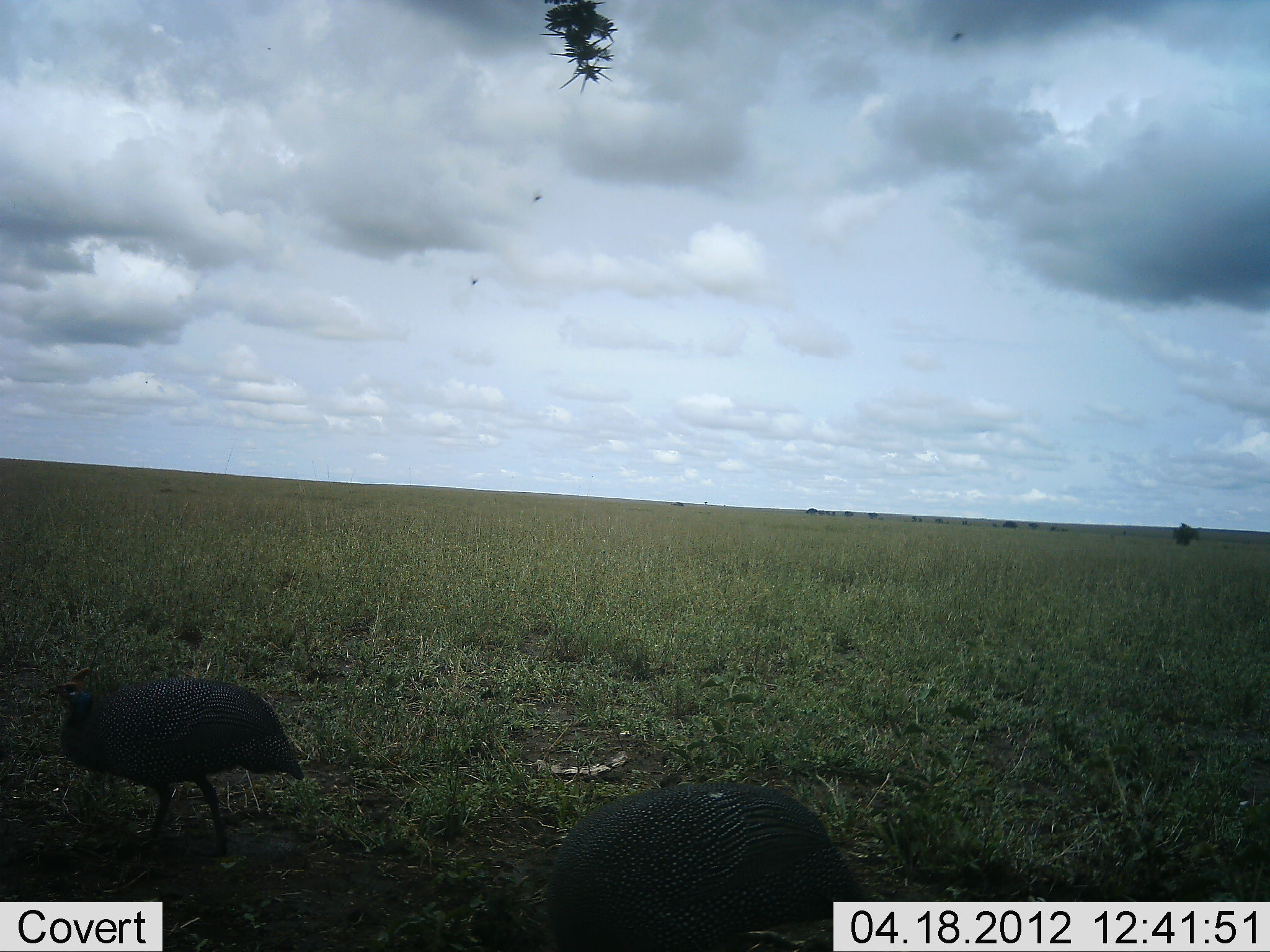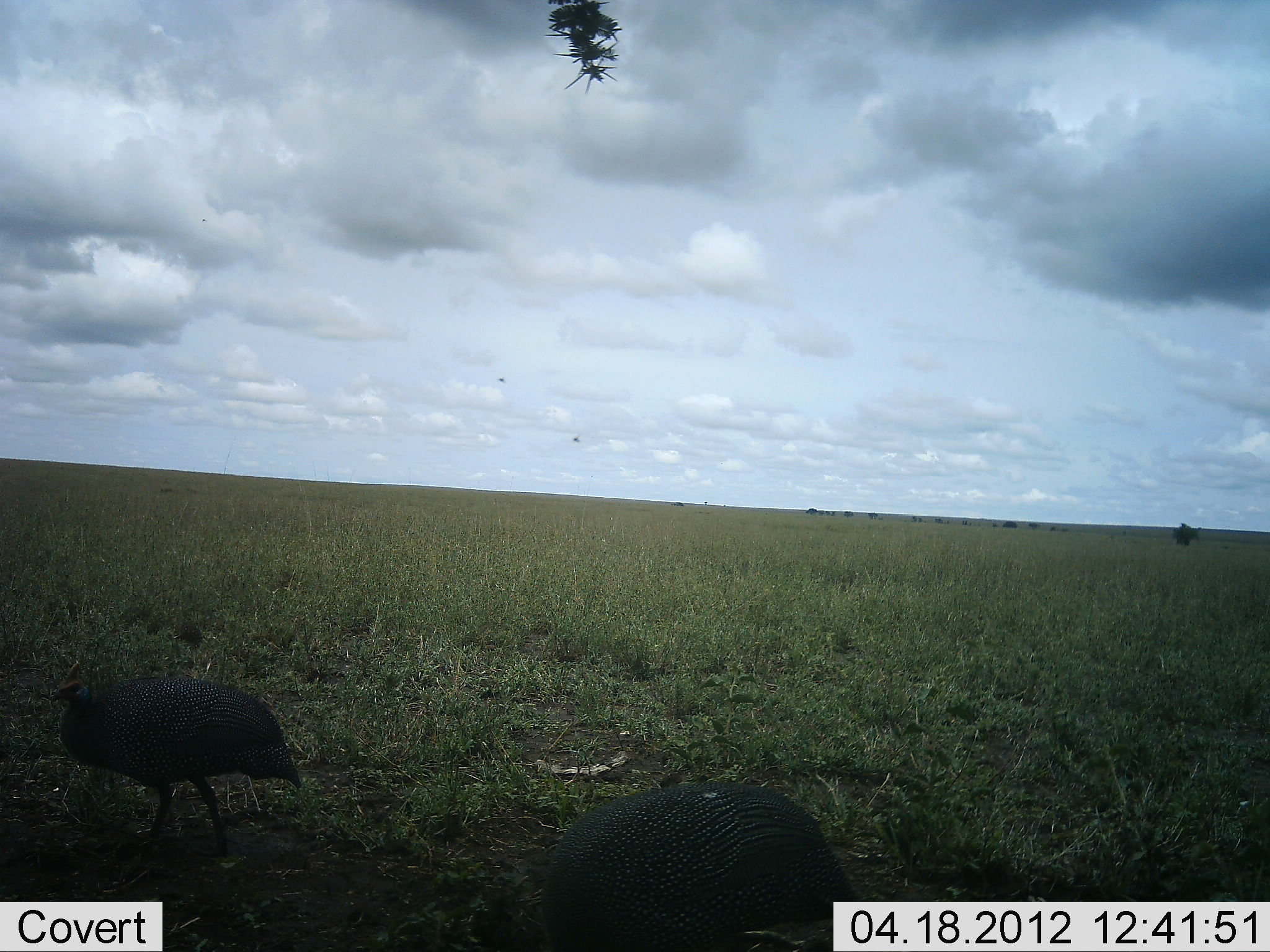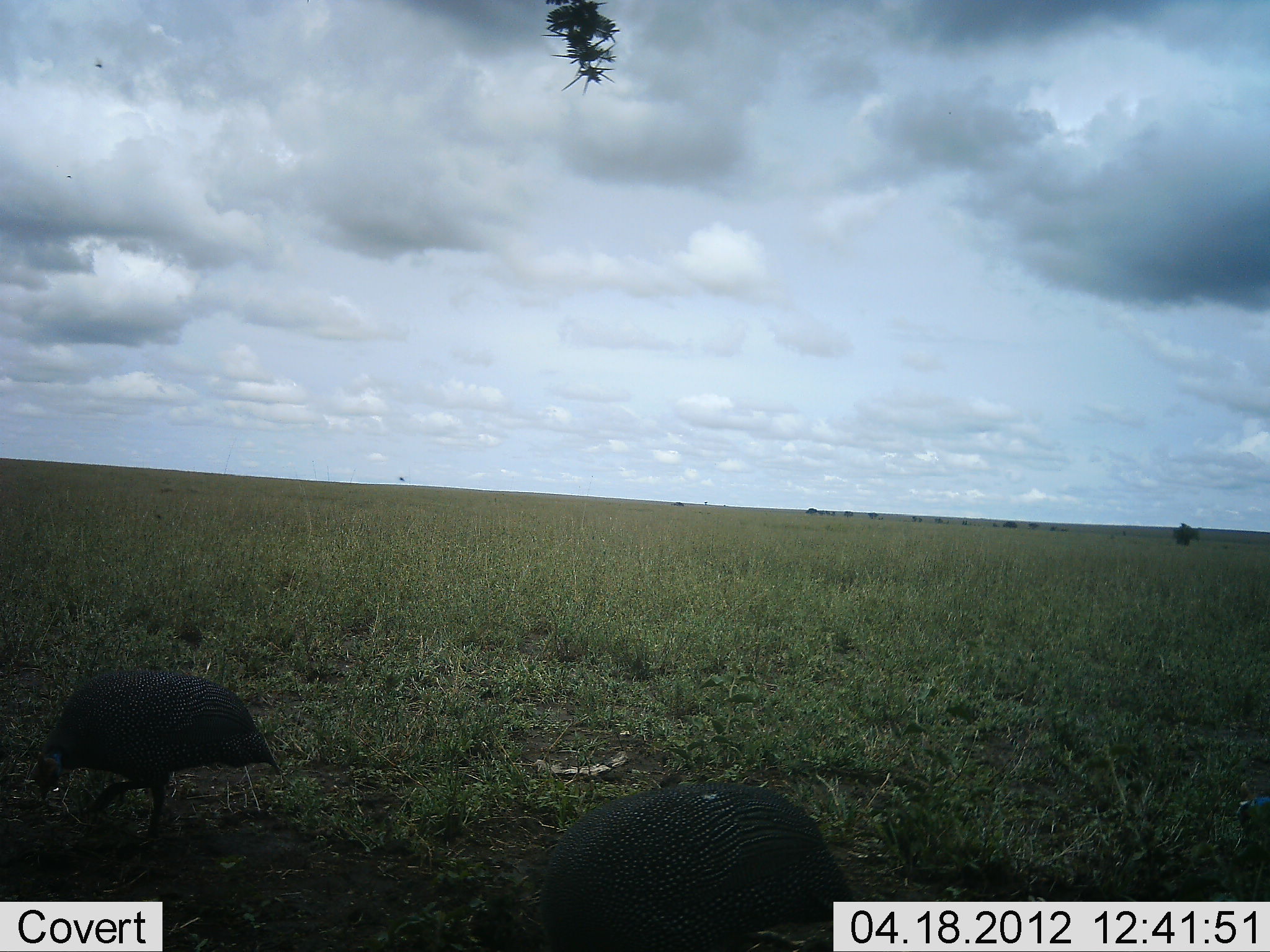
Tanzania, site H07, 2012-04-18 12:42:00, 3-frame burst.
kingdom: Animalia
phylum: Chordata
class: Aves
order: Galliformes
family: Numididae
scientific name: Numididae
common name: guinea fowl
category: guineafowl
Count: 2.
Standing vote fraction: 22%.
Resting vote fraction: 0%.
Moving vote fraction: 39%.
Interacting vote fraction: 0%.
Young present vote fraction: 0%.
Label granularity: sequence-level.